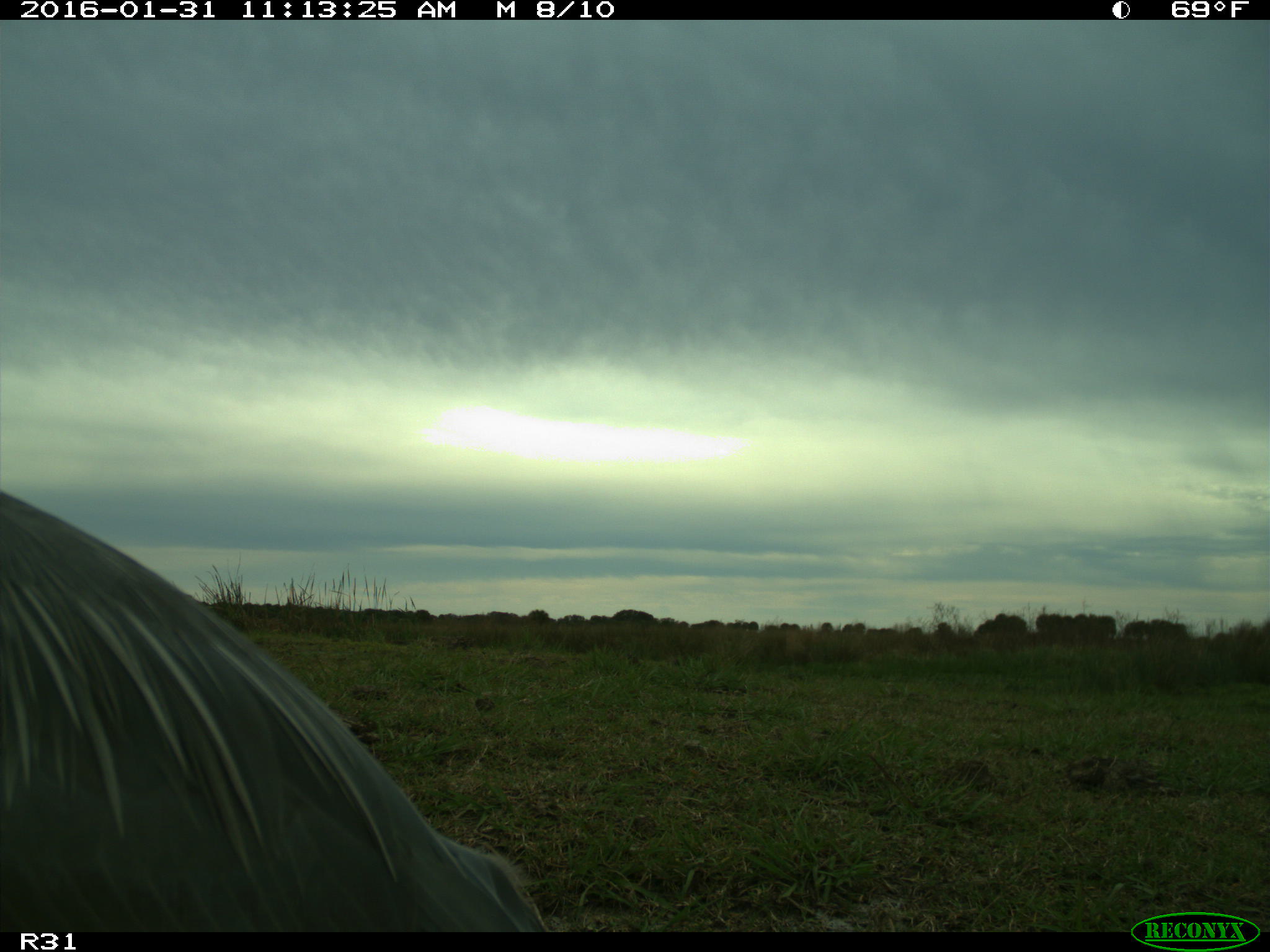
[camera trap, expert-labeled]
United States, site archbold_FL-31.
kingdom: Animalia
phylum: Chordata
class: Aves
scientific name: Aves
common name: birds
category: unidentified bird